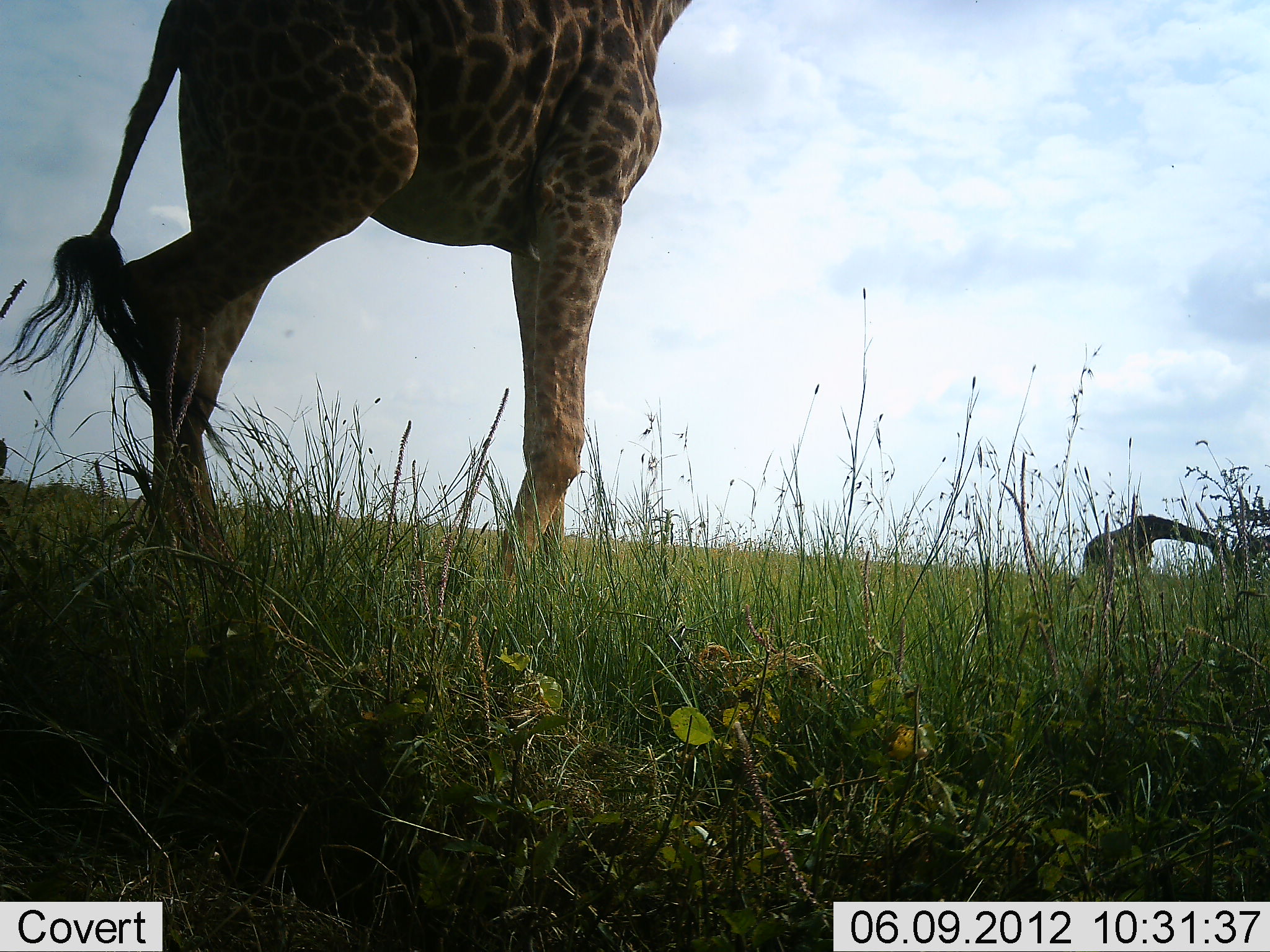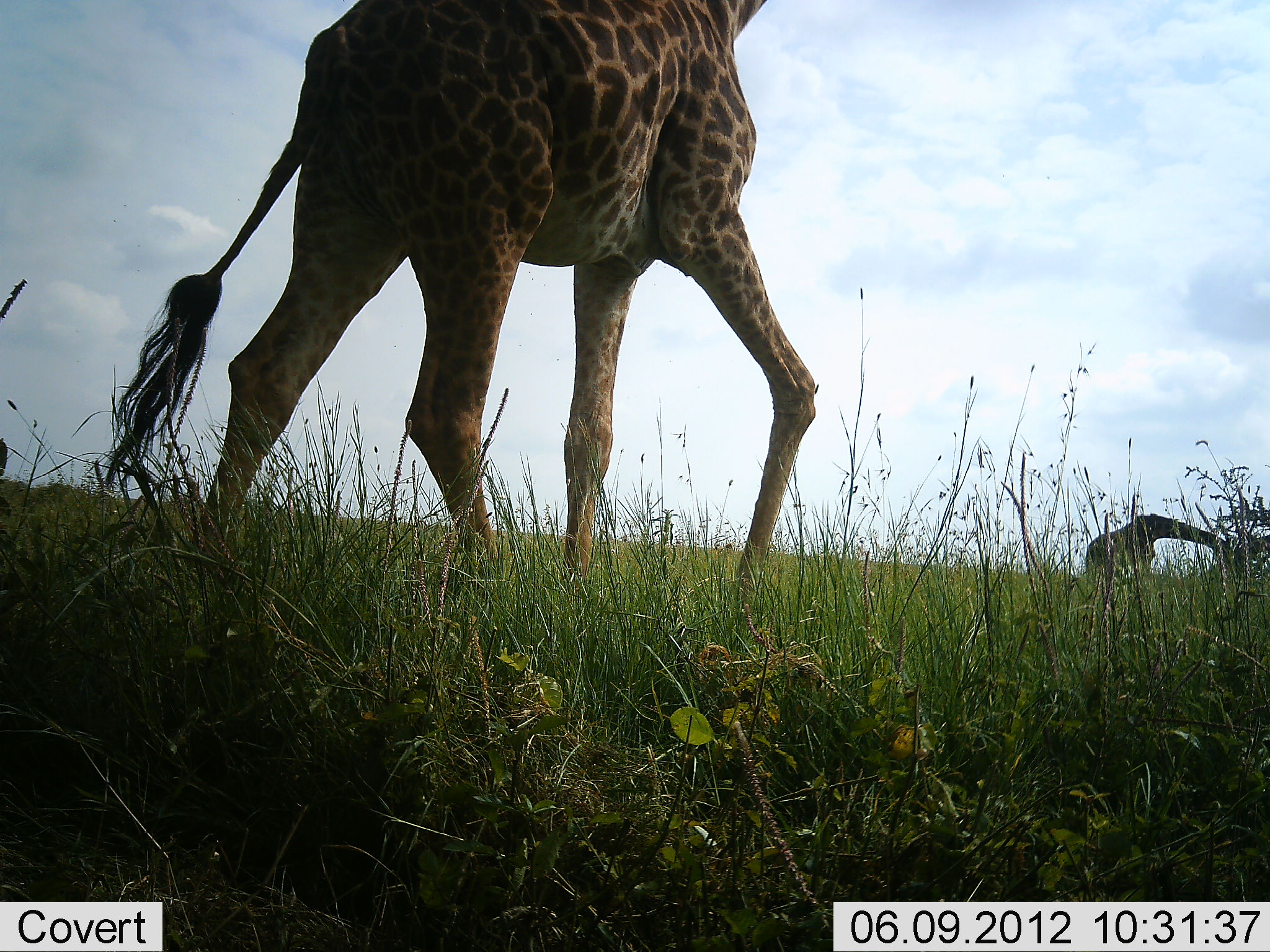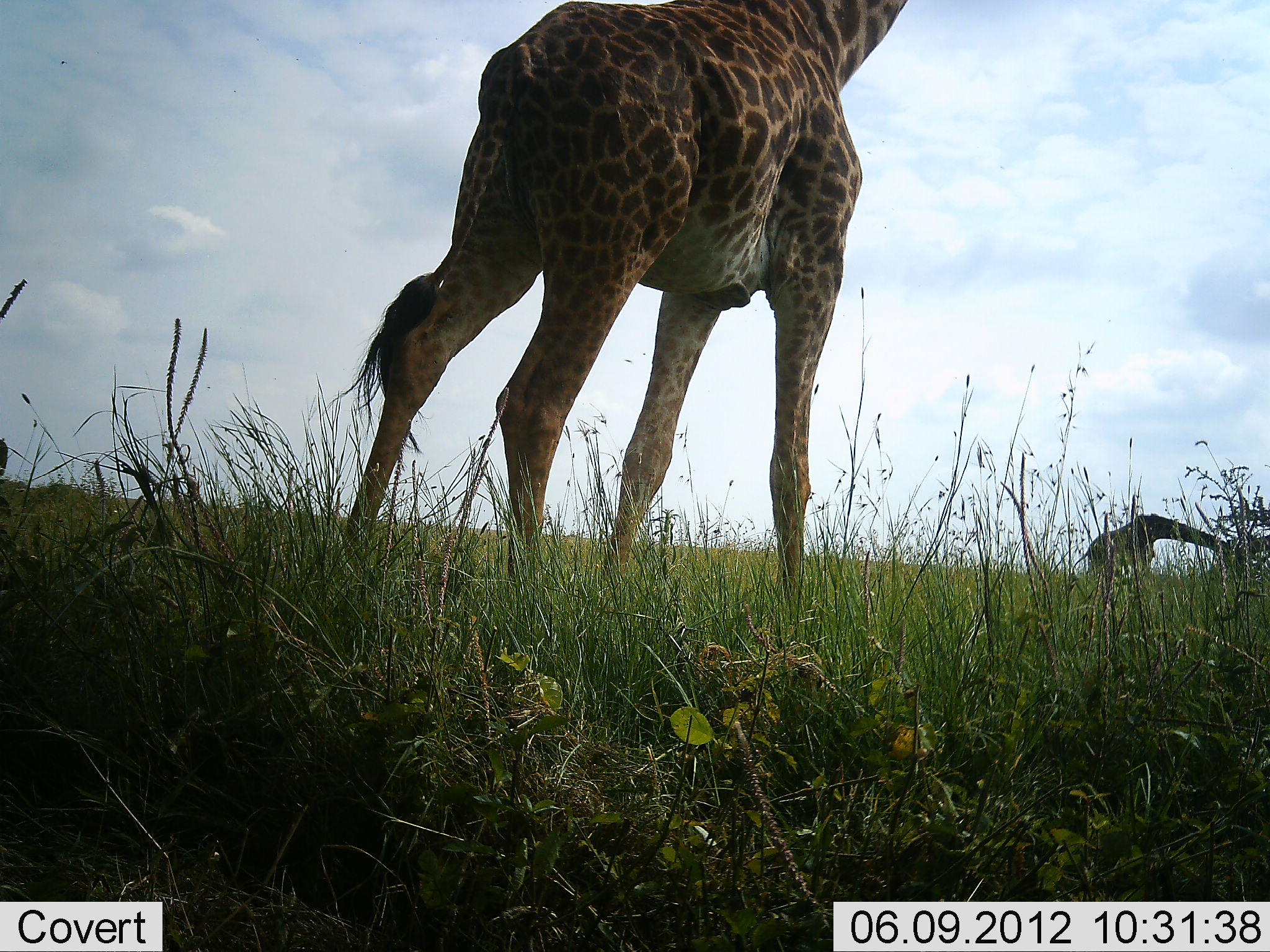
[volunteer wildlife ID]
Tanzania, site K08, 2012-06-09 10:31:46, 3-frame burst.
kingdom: Animalia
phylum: Chordata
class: Mammalia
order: Artiodactyla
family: Giraffidae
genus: Giraffa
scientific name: Giraffa camelopardalis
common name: giraffe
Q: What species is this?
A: Giraffe (Giraffa camelopardalis).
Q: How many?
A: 2.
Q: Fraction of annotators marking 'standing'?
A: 40%.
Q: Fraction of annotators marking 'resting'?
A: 0%.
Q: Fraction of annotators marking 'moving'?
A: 80%.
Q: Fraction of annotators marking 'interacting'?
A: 0%.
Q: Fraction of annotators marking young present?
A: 0%.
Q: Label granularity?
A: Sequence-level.